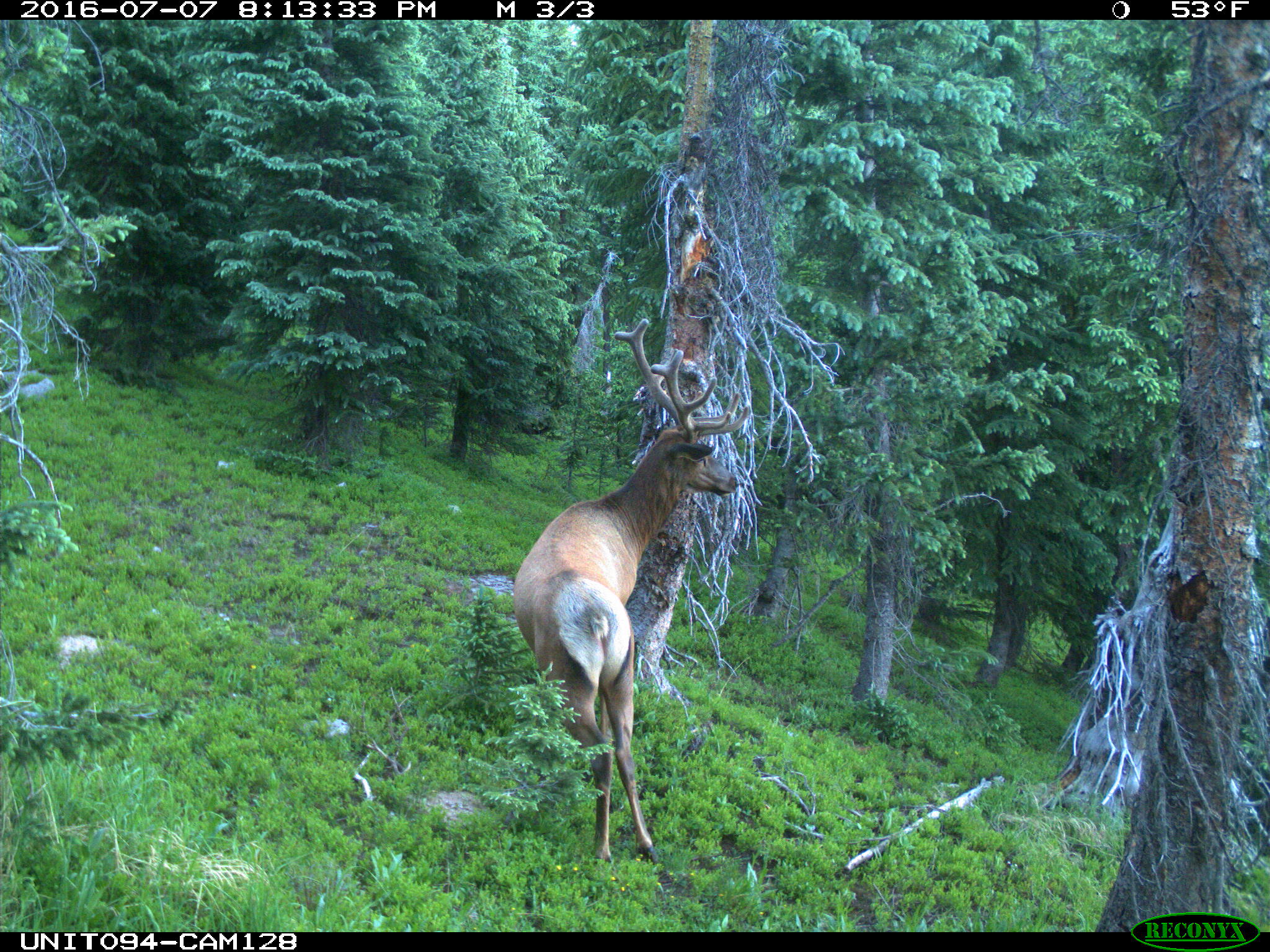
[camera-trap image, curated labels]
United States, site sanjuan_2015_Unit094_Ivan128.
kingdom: Animalia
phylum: Chordata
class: Mammalia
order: Artiodactyla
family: Cervidae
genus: Cervus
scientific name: Cervus elaphus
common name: red deer